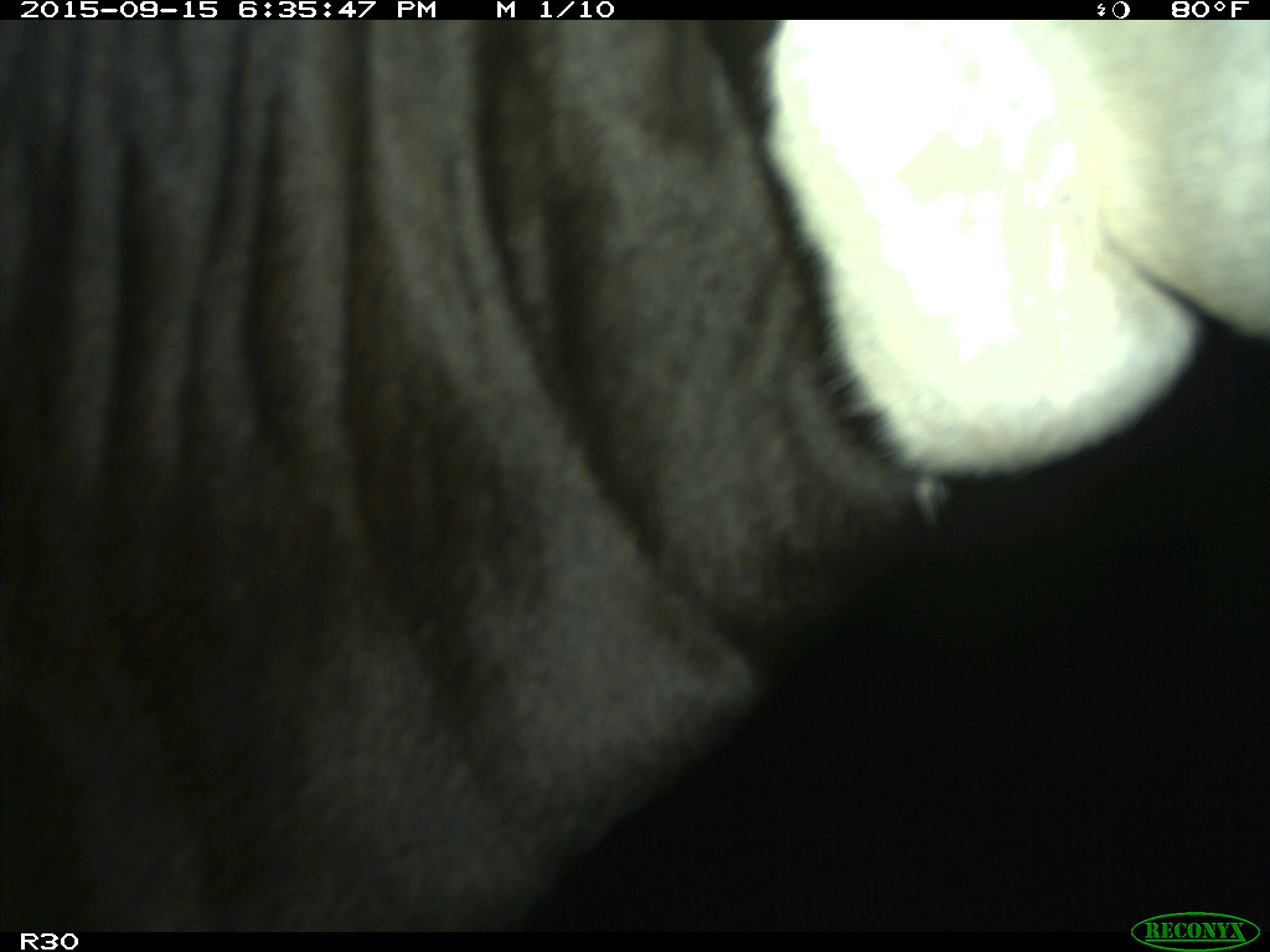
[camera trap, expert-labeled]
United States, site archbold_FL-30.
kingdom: Animalia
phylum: Chordata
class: Mammalia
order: Artiodactyla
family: Bovidae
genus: Bos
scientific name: Bos taurus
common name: domestic cow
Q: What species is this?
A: Bos taurus (domestic cow).